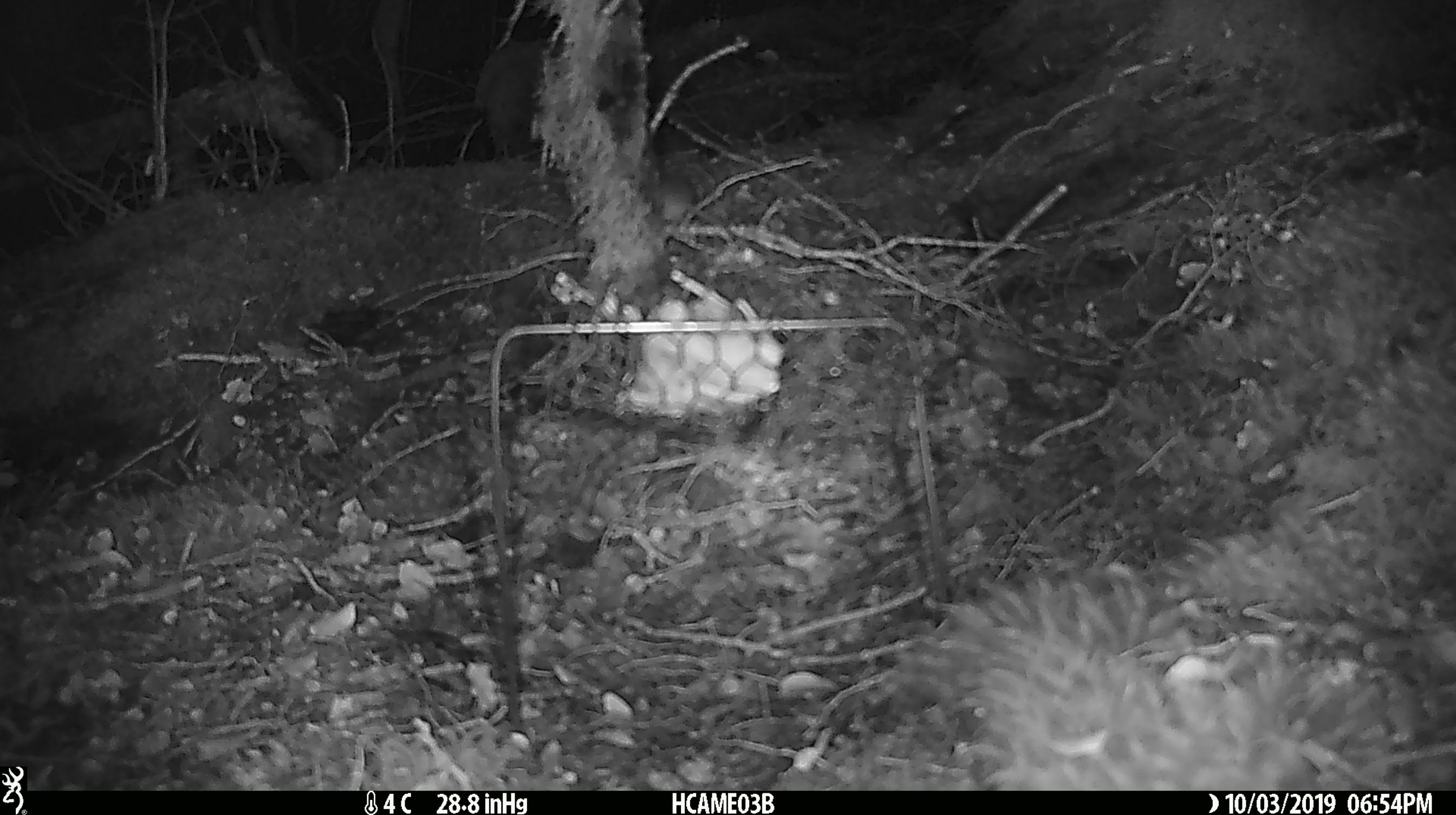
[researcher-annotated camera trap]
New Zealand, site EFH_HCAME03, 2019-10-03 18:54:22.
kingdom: Animalia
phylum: Chordata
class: Mammalia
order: Rodentia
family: Muridae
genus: Mus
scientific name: Mus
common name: mouse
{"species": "mouse (Mus)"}